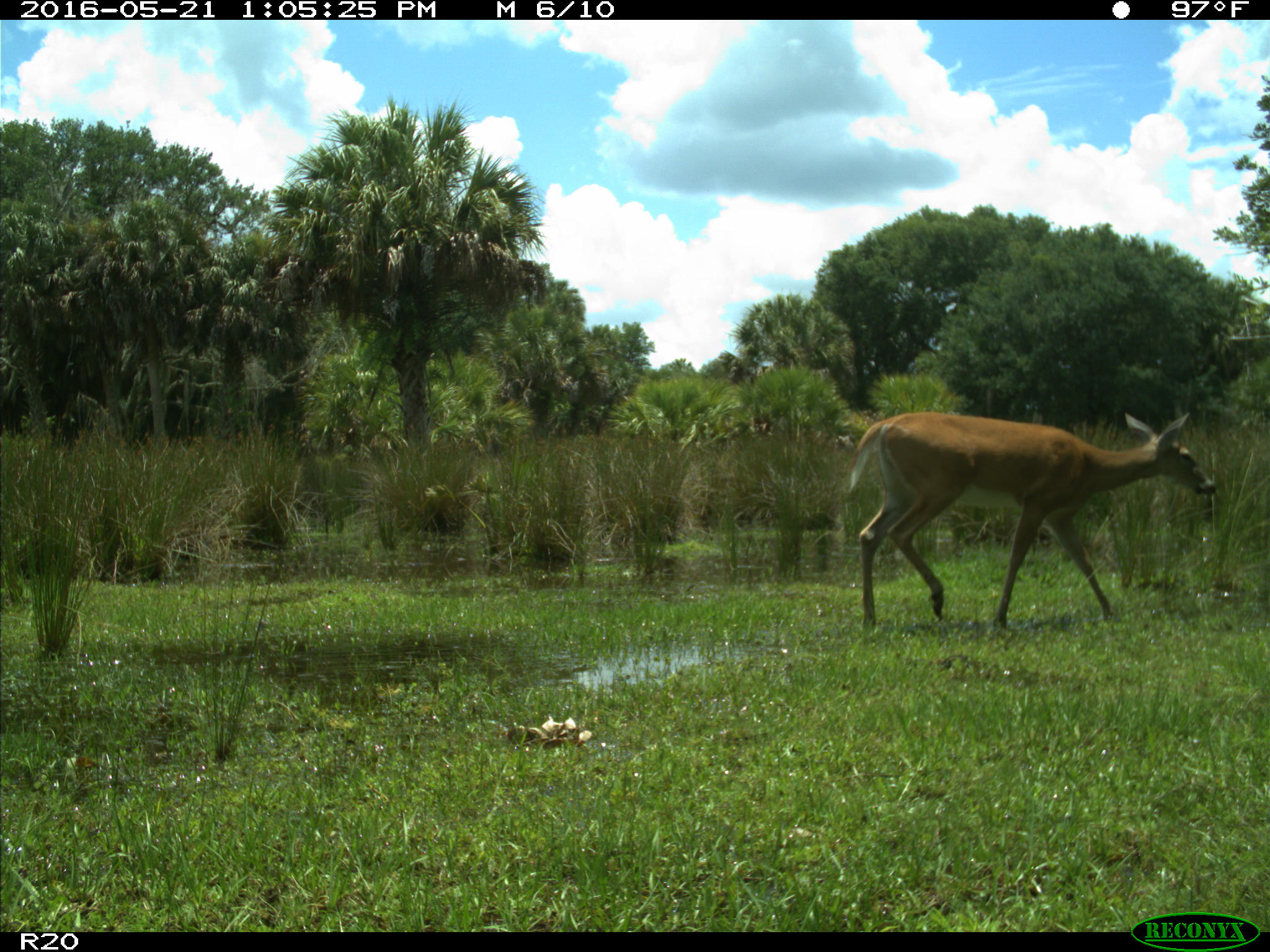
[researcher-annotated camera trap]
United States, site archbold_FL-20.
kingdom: Animalia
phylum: Chordata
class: Mammalia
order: Artiodactyla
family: Cervidae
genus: Odocoileus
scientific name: Odocoileus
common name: deer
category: unidentified deer